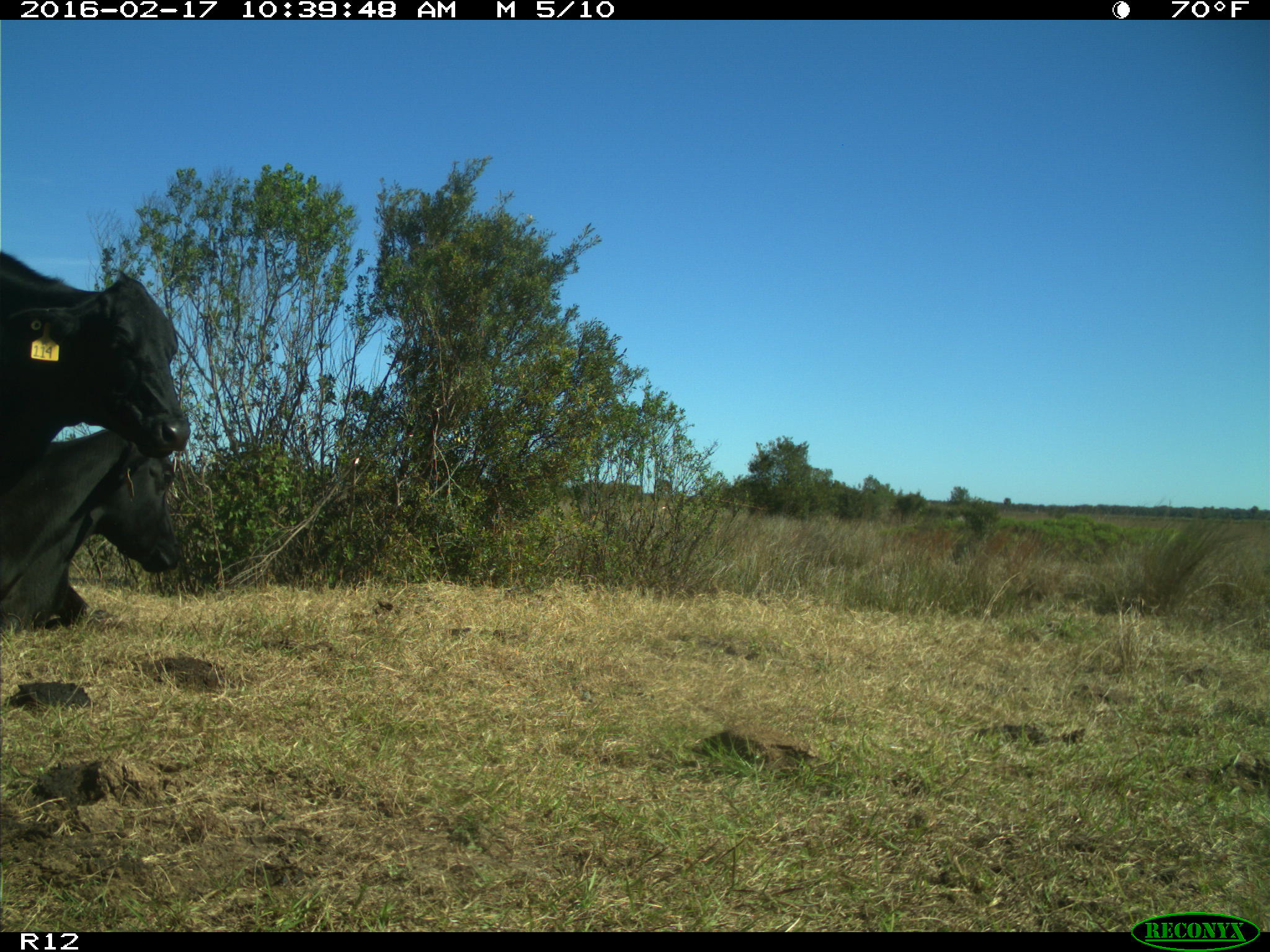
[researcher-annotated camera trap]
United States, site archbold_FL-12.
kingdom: Animalia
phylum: Chordata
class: Mammalia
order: Artiodactyla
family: Bovidae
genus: Bos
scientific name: Bos taurus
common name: domestic cow